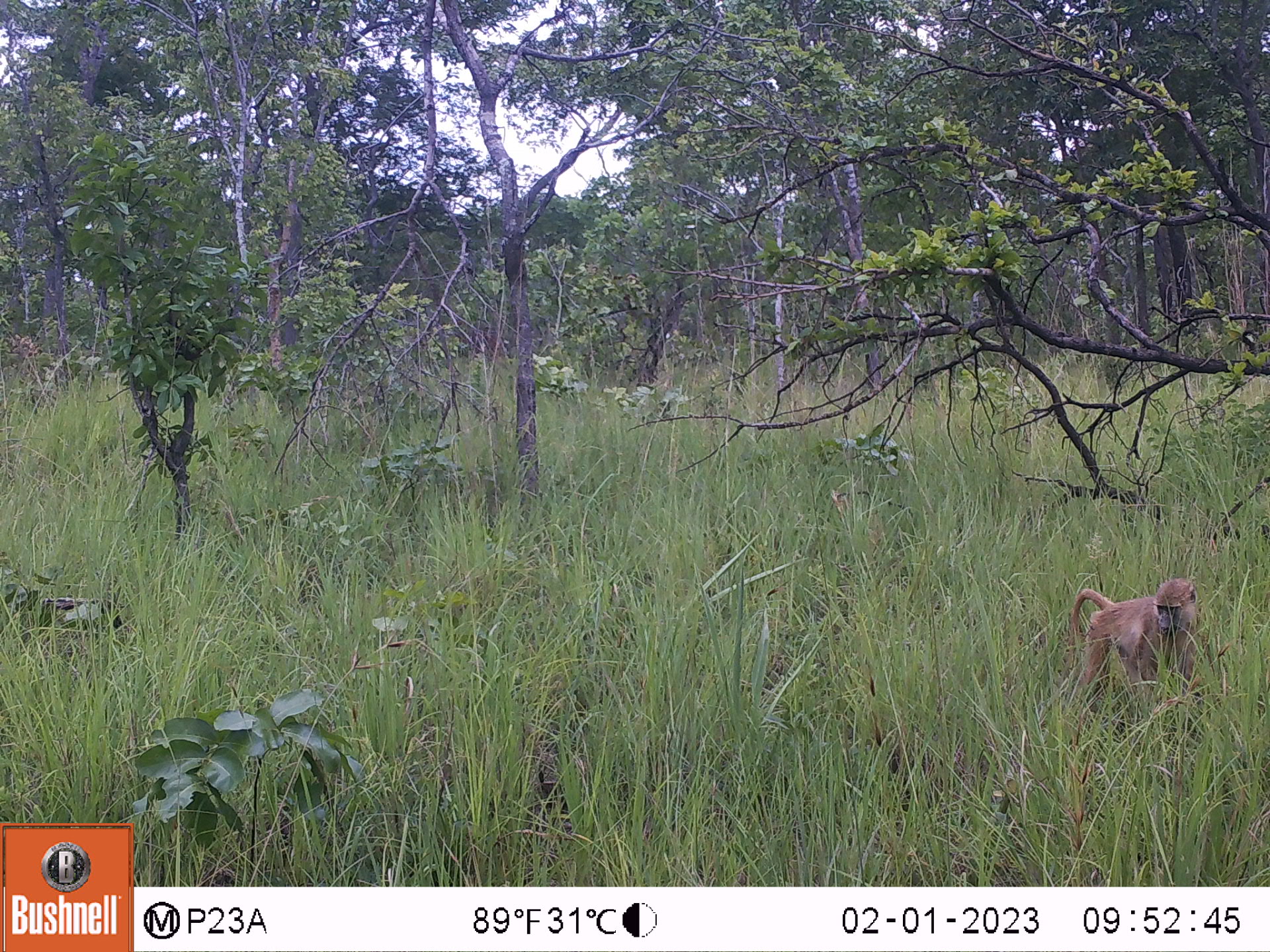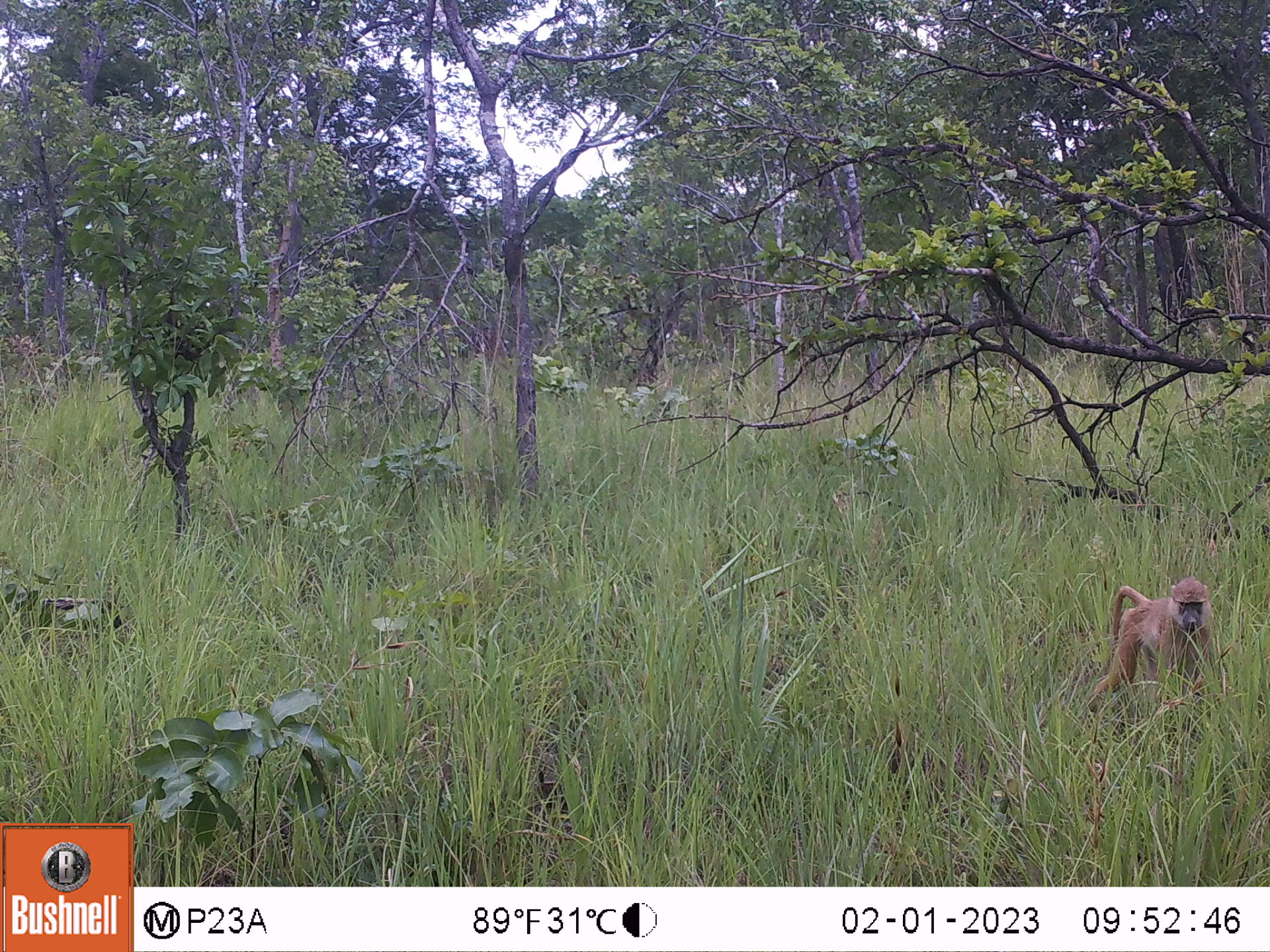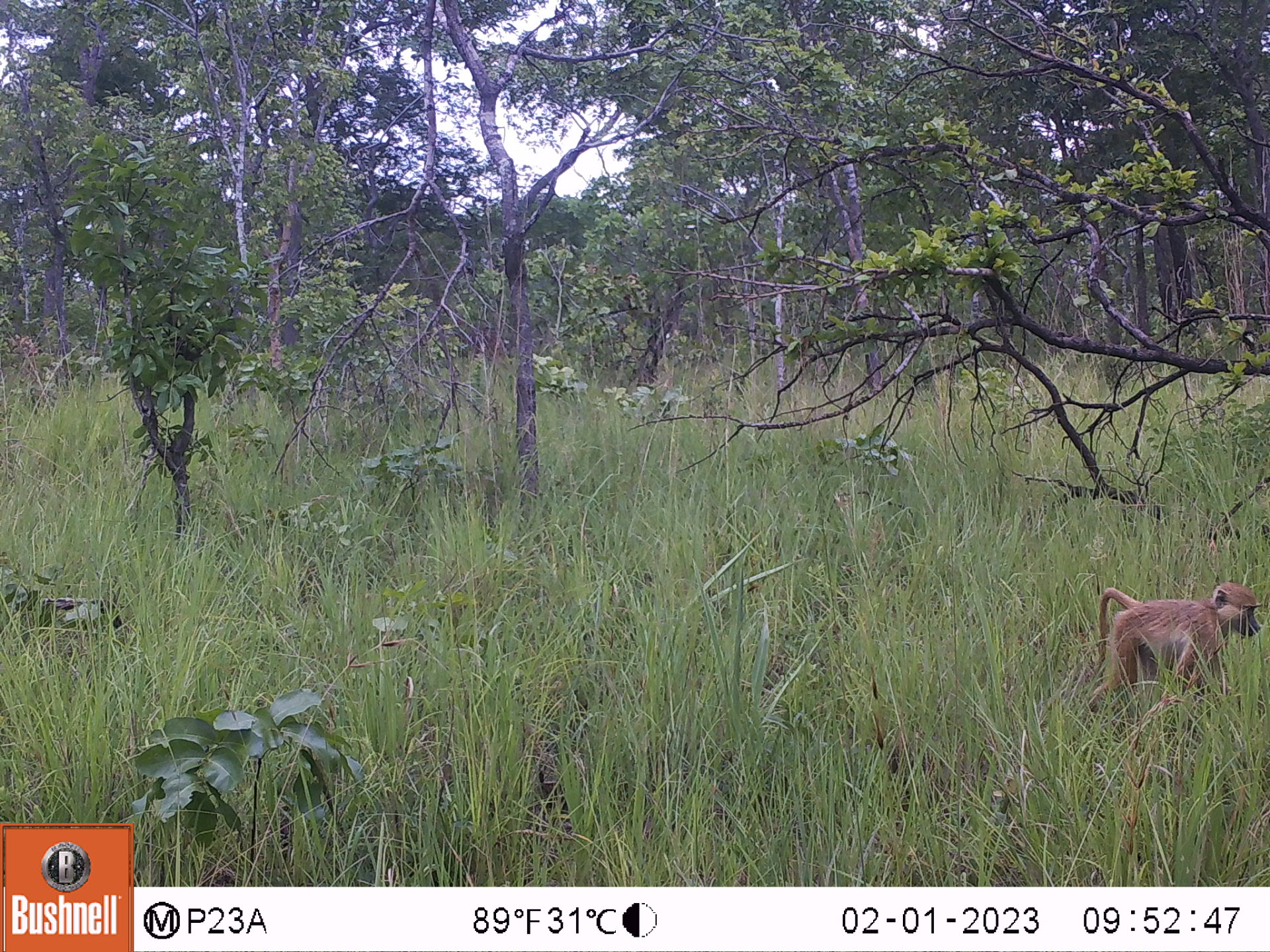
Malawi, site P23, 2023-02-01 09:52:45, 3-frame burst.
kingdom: Animalia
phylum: Chordata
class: Mammalia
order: Primates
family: Cercopithecidae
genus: Papio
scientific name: Papio cynocephalus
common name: yellow baboon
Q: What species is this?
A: Yellow baboon (Papio cynocephalus).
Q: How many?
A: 1.